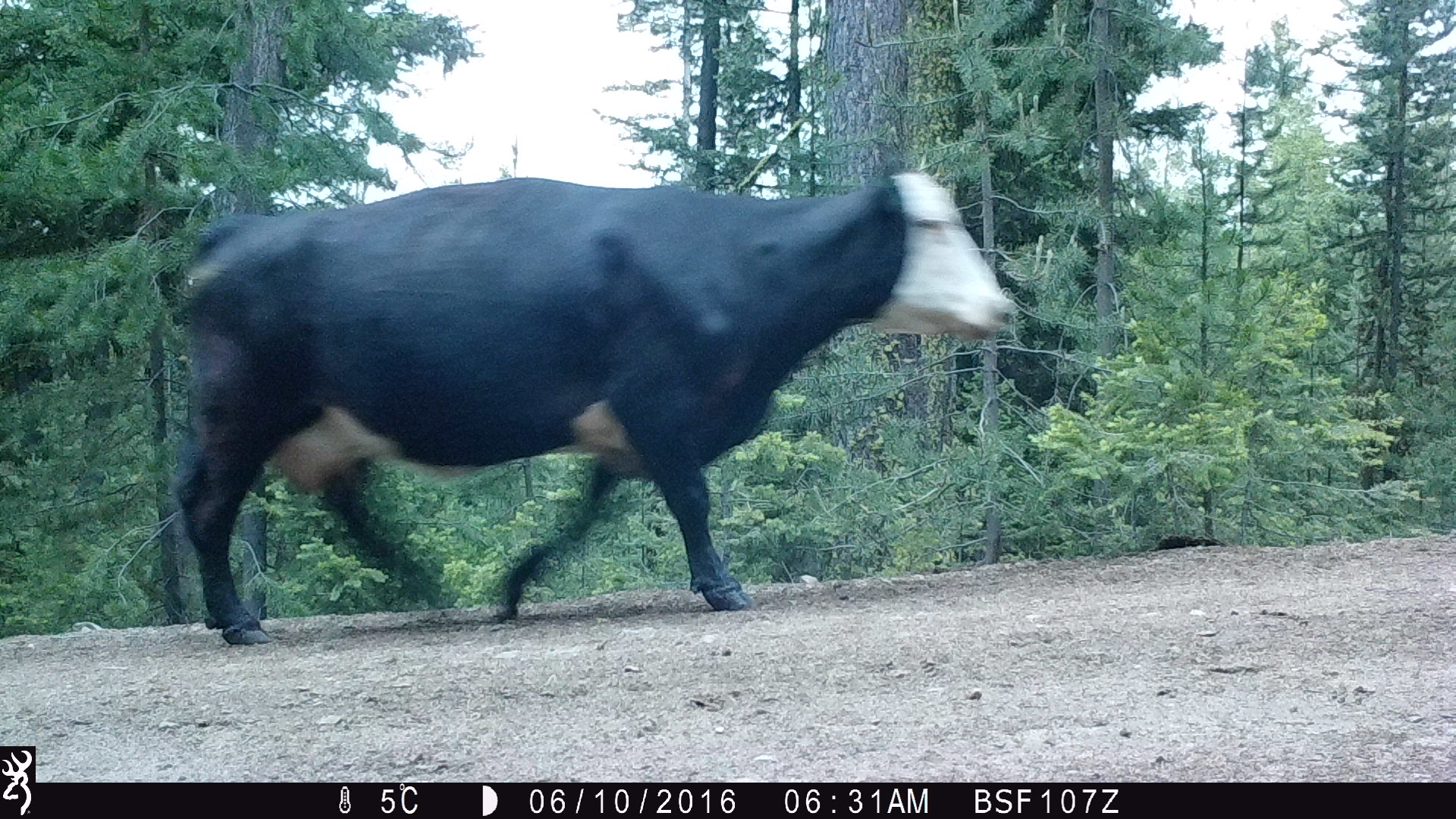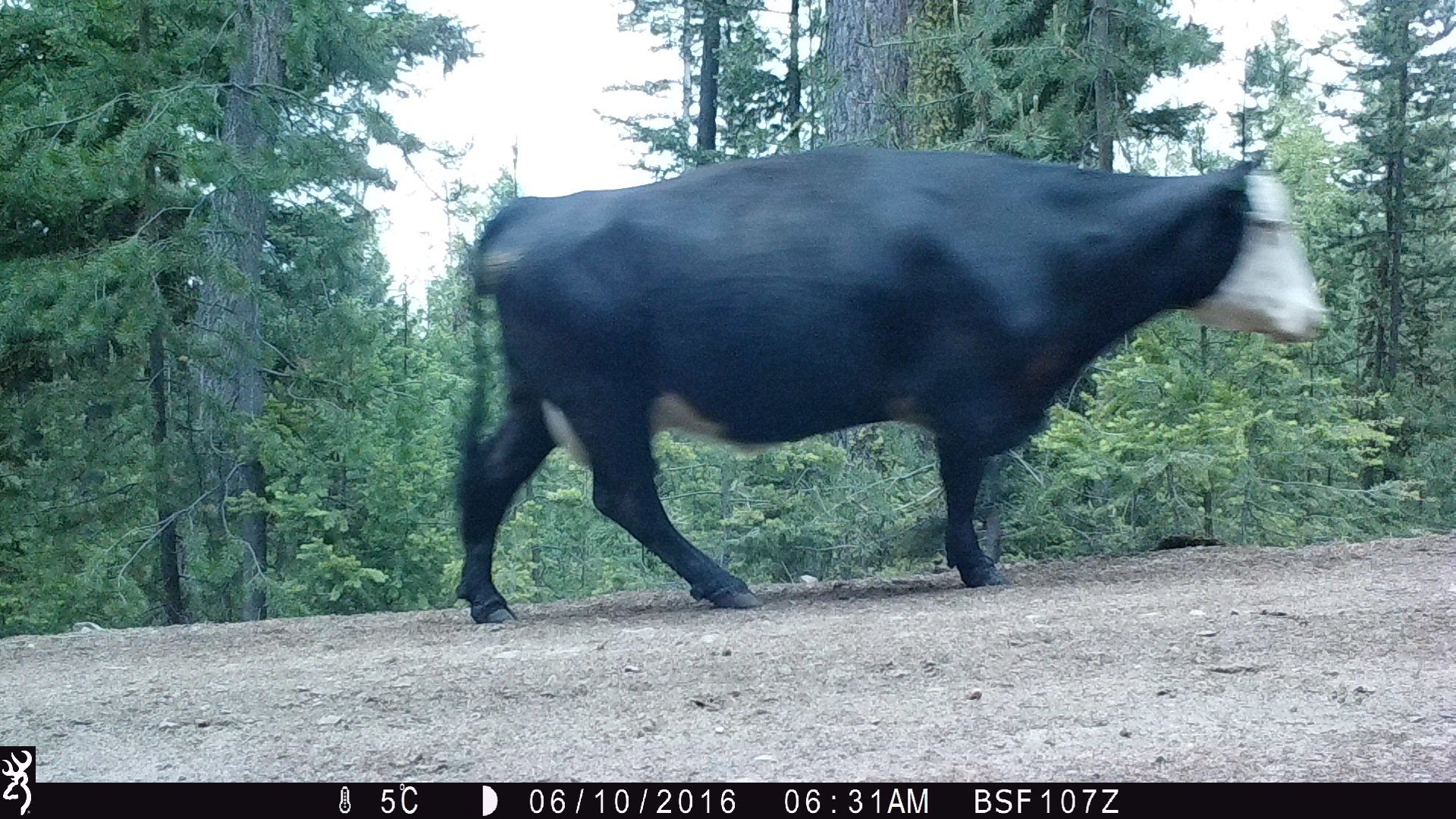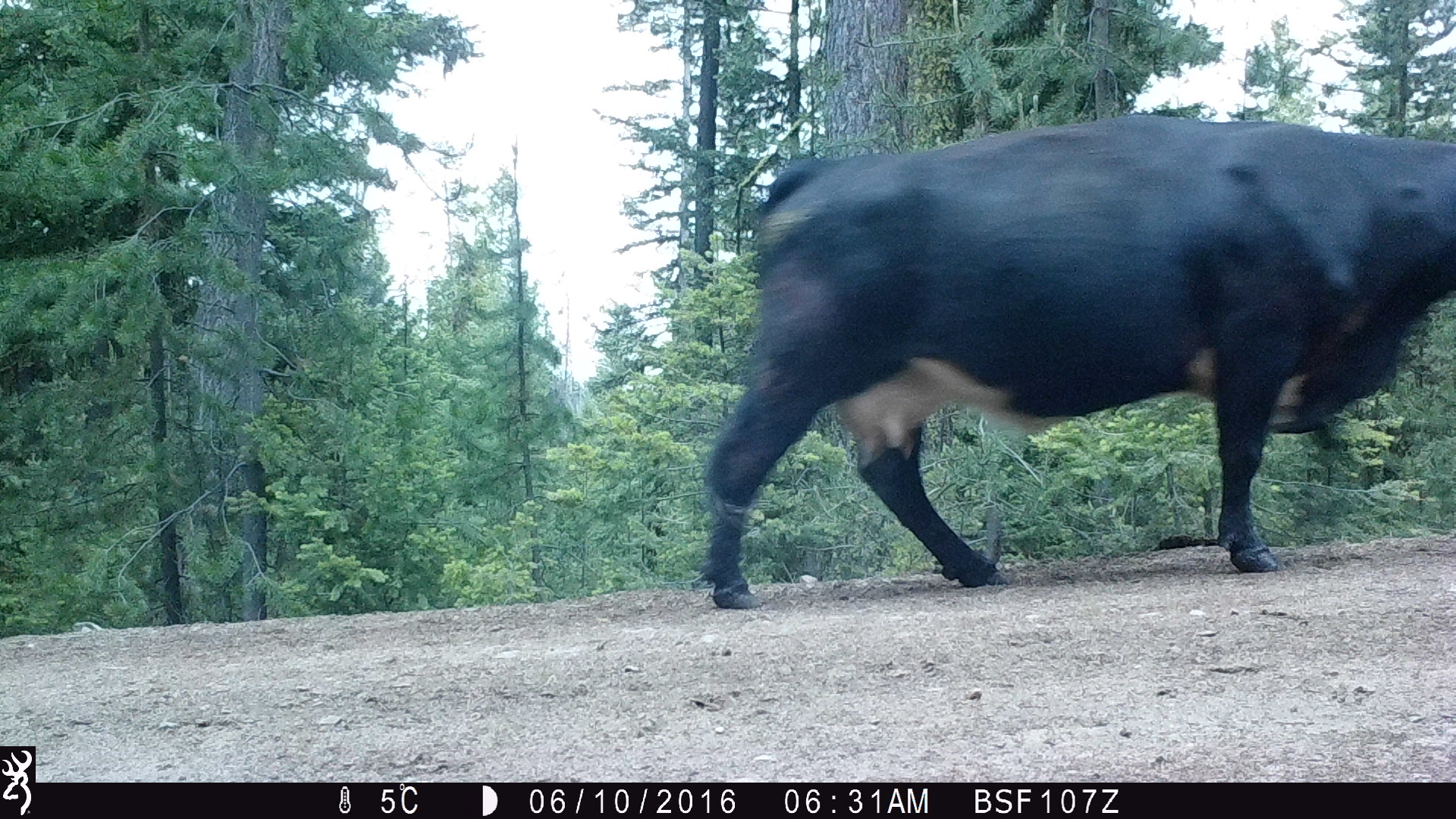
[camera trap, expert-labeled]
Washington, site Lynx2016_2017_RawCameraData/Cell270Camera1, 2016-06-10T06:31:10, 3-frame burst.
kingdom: Animalia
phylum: Chordata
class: Mammalia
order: Artiodactyla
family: Bovidae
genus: Bos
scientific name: Bos taurus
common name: domestic cattle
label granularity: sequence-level